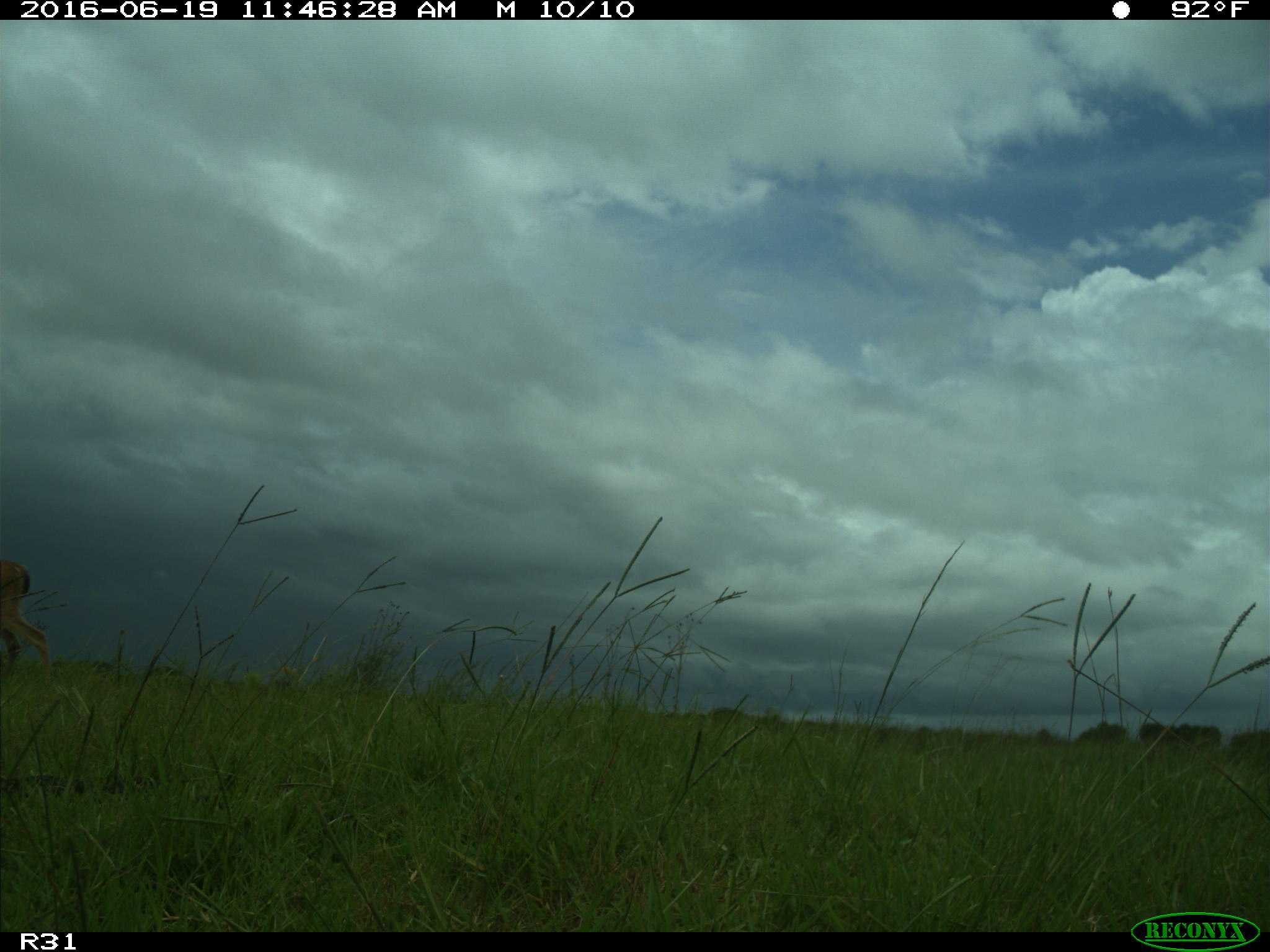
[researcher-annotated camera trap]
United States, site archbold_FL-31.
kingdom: Animalia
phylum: Chordata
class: Mammalia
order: Artiodactyla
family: Cervidae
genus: Odocoileus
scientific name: Odocoileus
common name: deer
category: unidentified deer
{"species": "unidentified deer (deer) (Odocoileus)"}